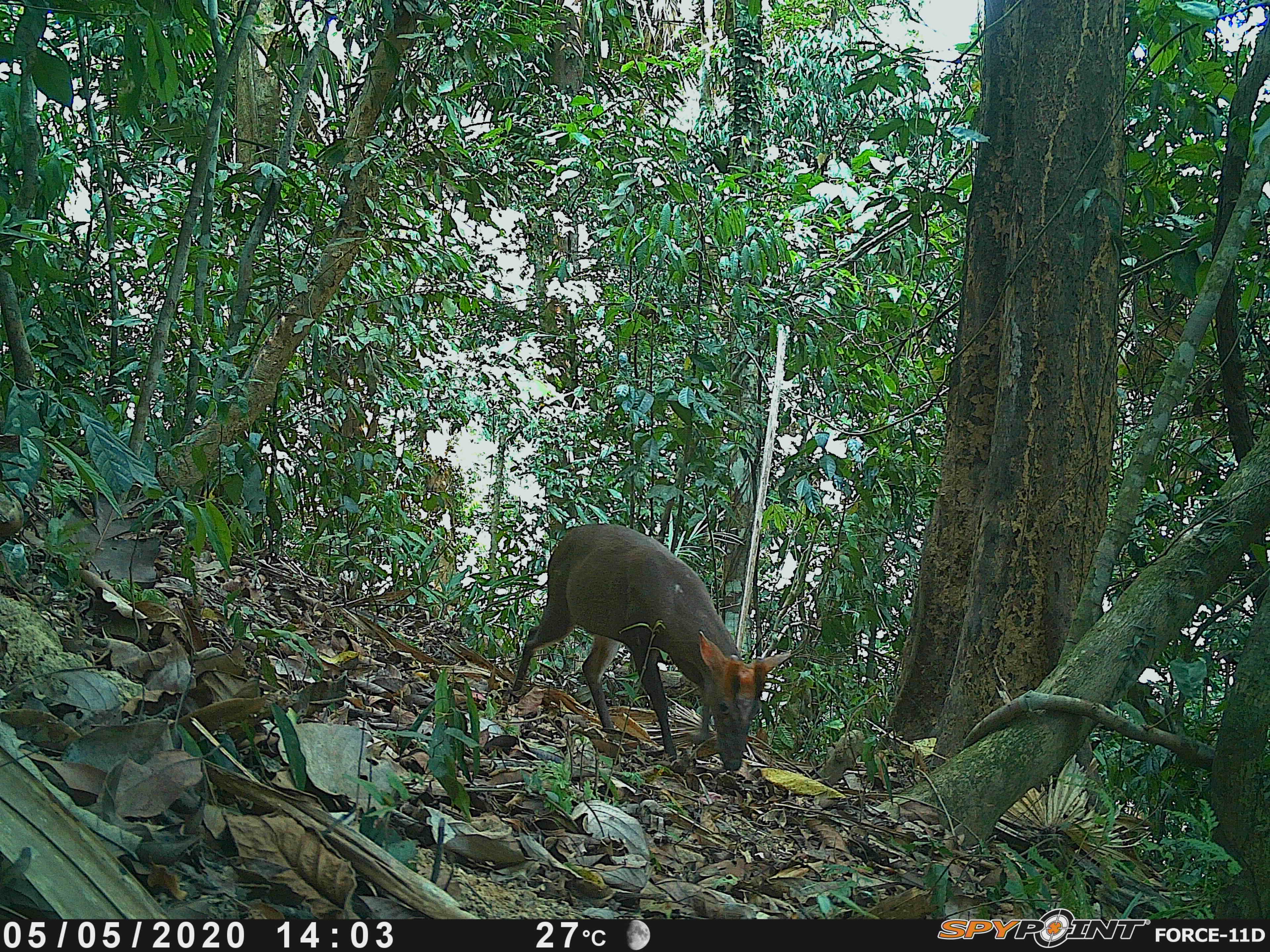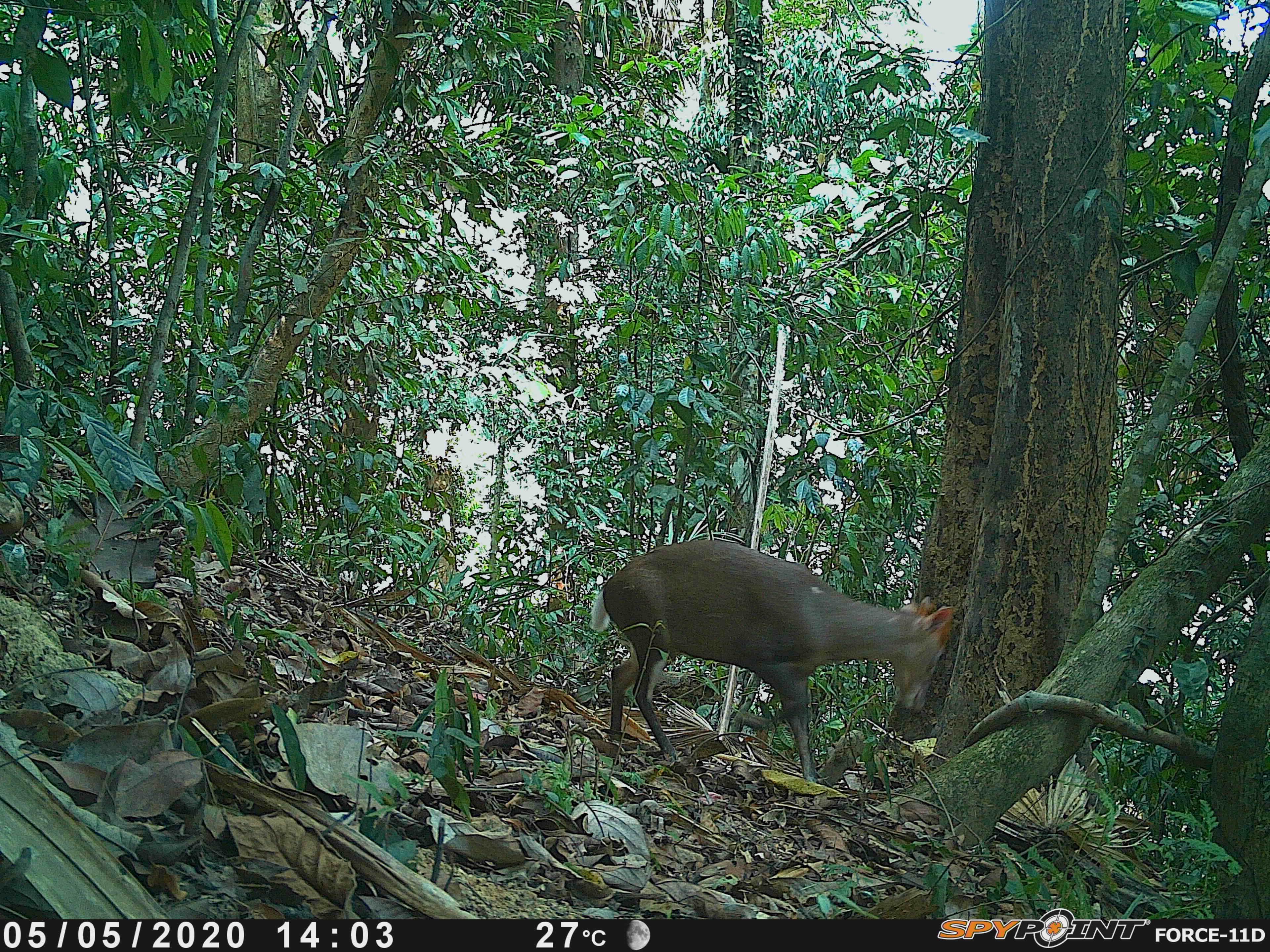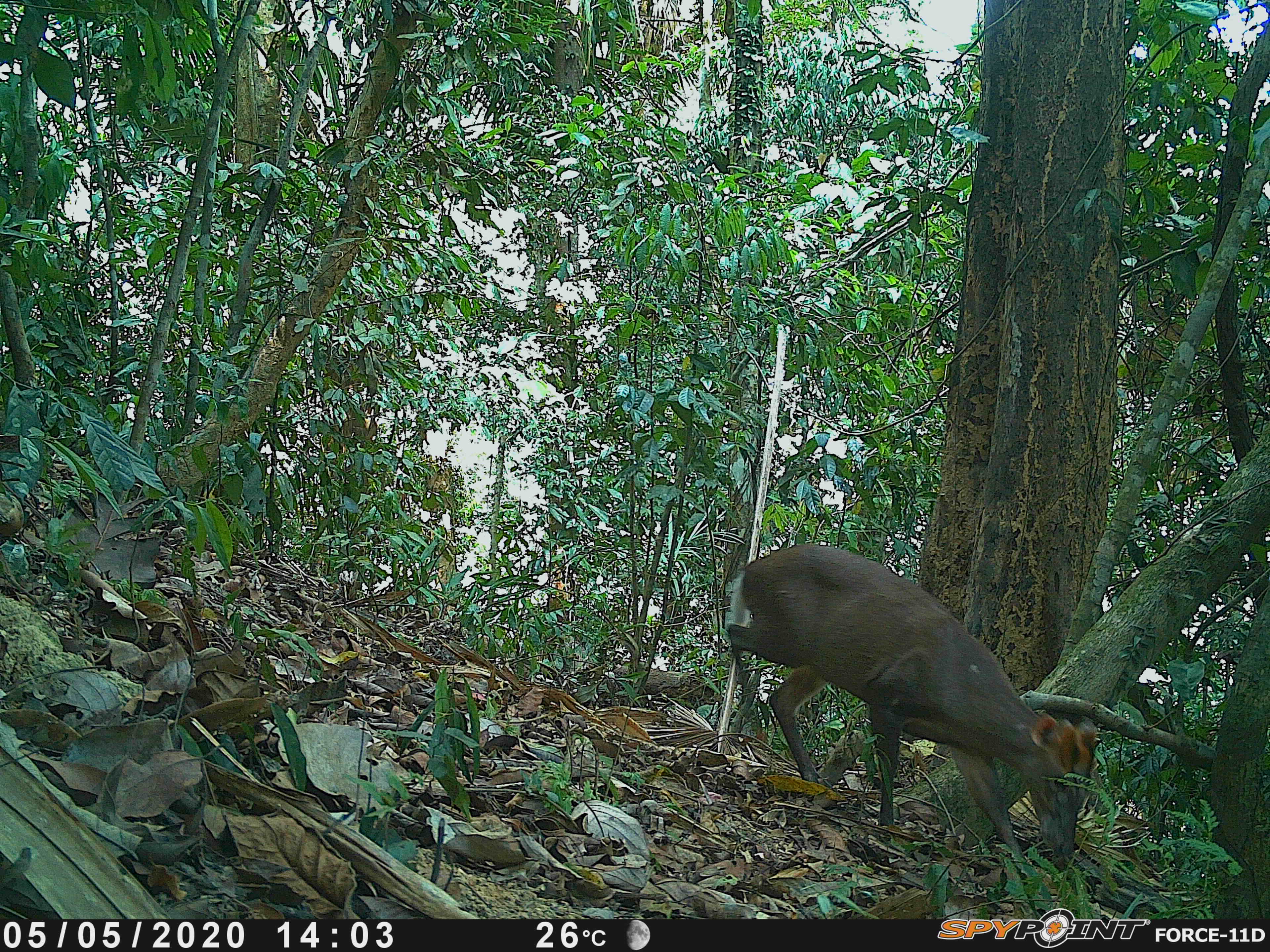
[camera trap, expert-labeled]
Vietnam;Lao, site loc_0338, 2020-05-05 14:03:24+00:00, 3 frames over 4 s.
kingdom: Animalia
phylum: Chordata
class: Mammalia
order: Artiodactyla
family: Cervidae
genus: Muntiacus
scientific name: Muntiacus rooseveltorum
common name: roosevelt's muntjac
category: roosevelts muntjac group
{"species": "roosevelts muntjac group (roosevelt's muntjac) (Muntiacus rooseveltorum)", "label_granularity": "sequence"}